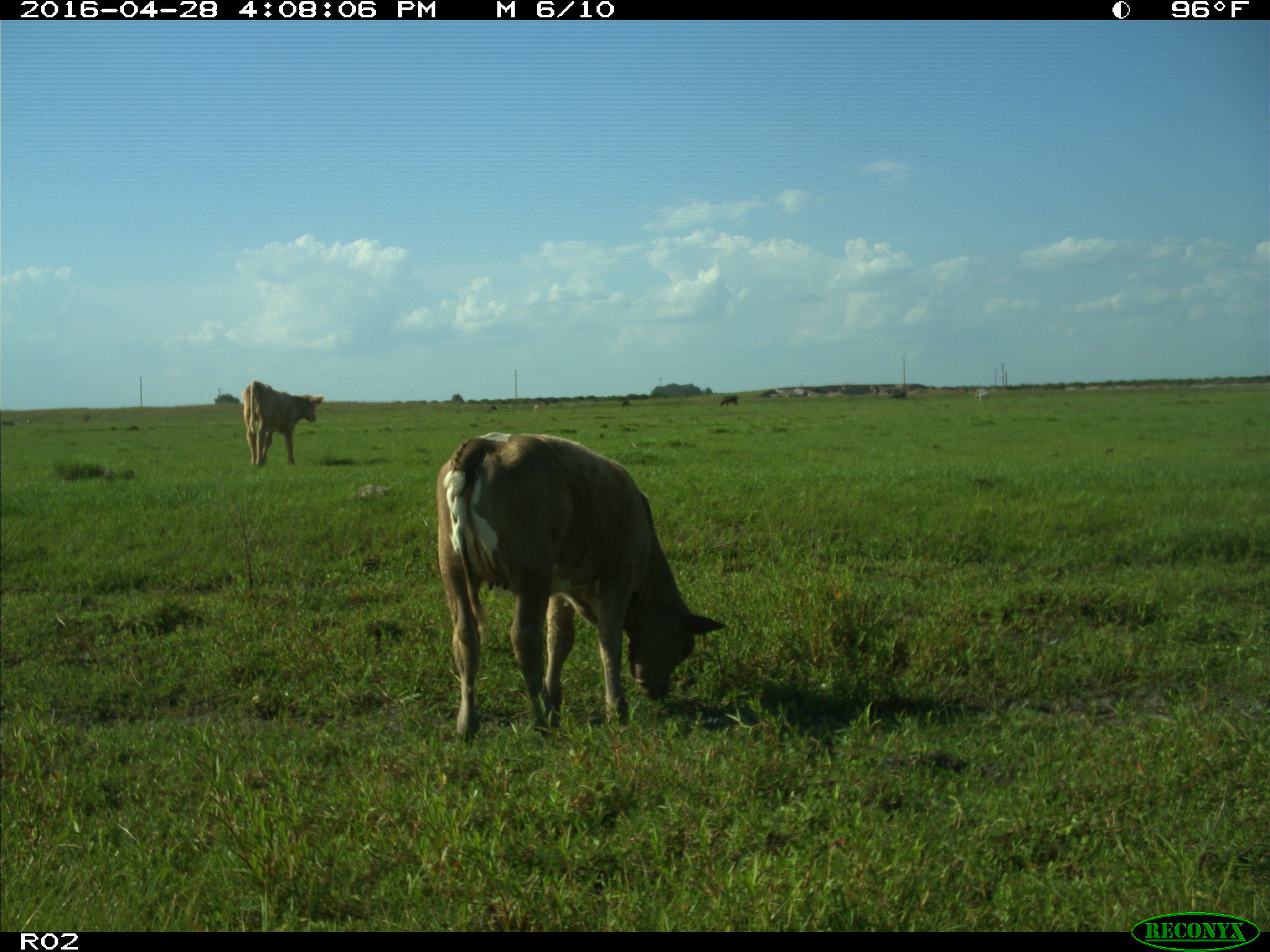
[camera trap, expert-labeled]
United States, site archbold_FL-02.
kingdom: Animalia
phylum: Chordata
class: Mammalia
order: Artiodactyla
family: Bovidae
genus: Bos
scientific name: Bos taurus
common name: domestic cow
Bos taurus (domestic cow).